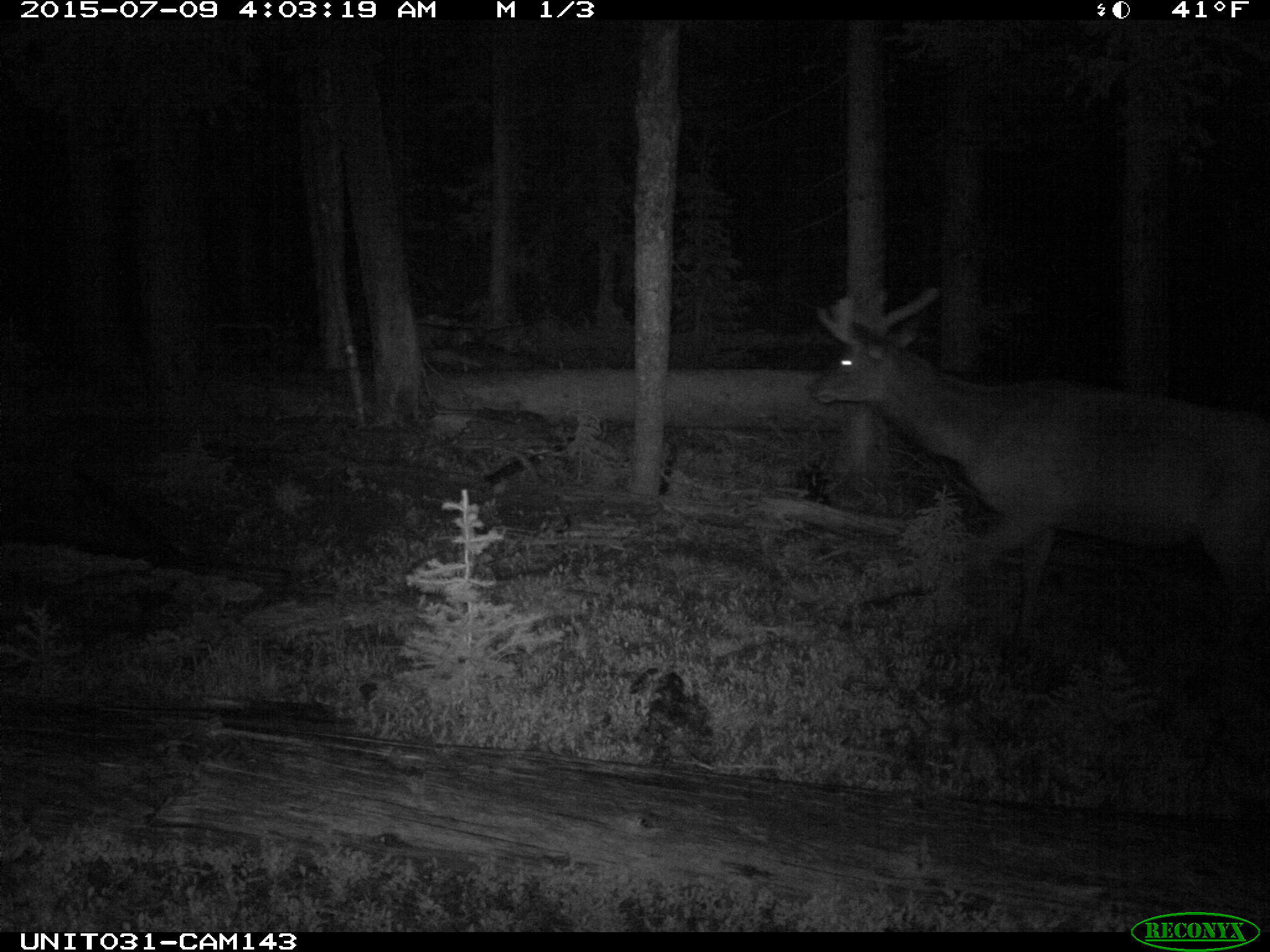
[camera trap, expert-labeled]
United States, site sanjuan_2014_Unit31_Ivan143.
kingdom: Animalia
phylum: Chordata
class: Mammalia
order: Artiodactyla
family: Cervidae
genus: Cervus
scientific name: Cervus elaphus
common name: red deer